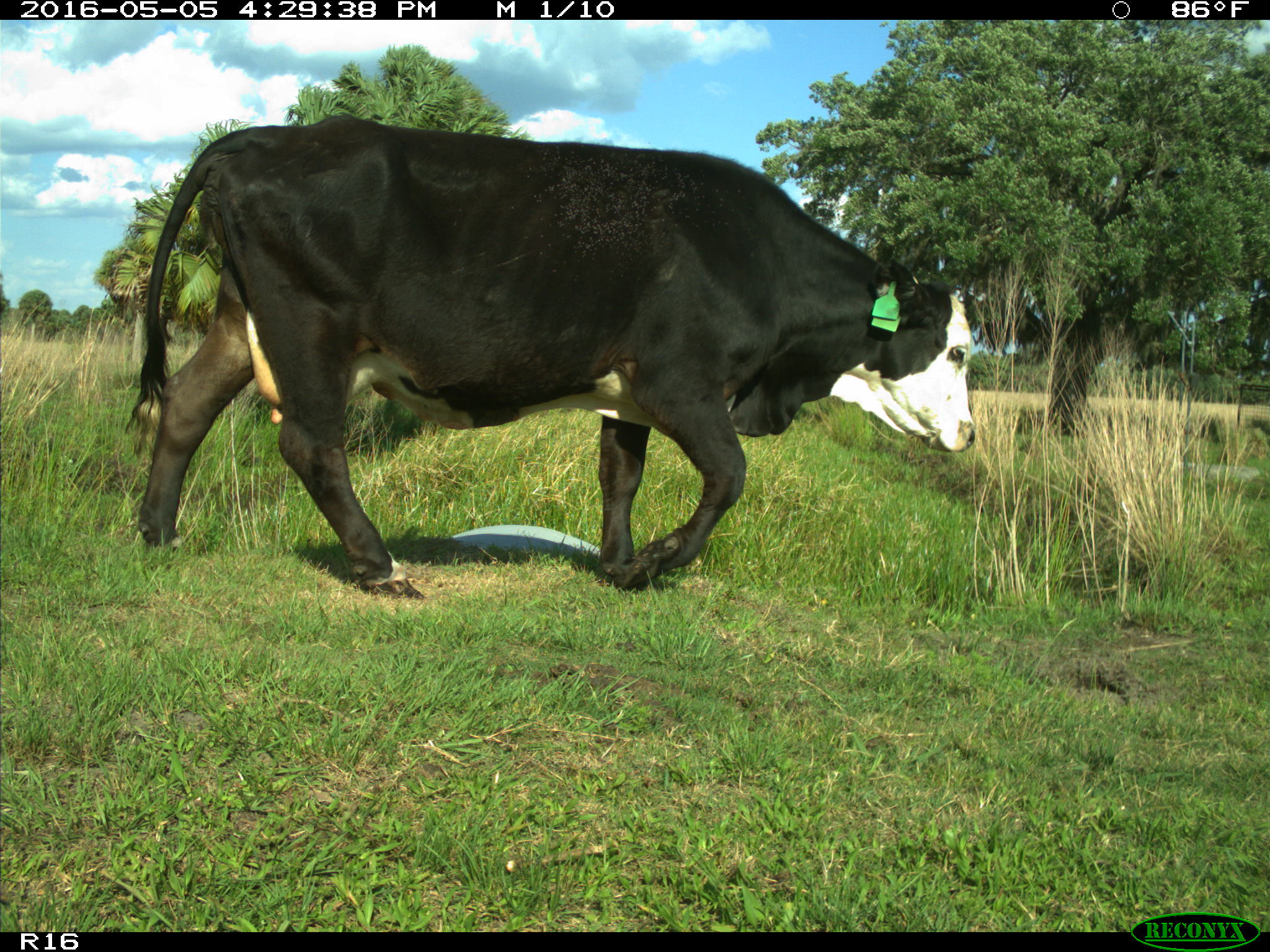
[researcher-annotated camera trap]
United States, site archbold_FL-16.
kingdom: Animalia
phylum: Chordata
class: Mammalia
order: Artiodactyla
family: Bovidae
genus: Bos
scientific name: Bos taurus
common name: domestic cow